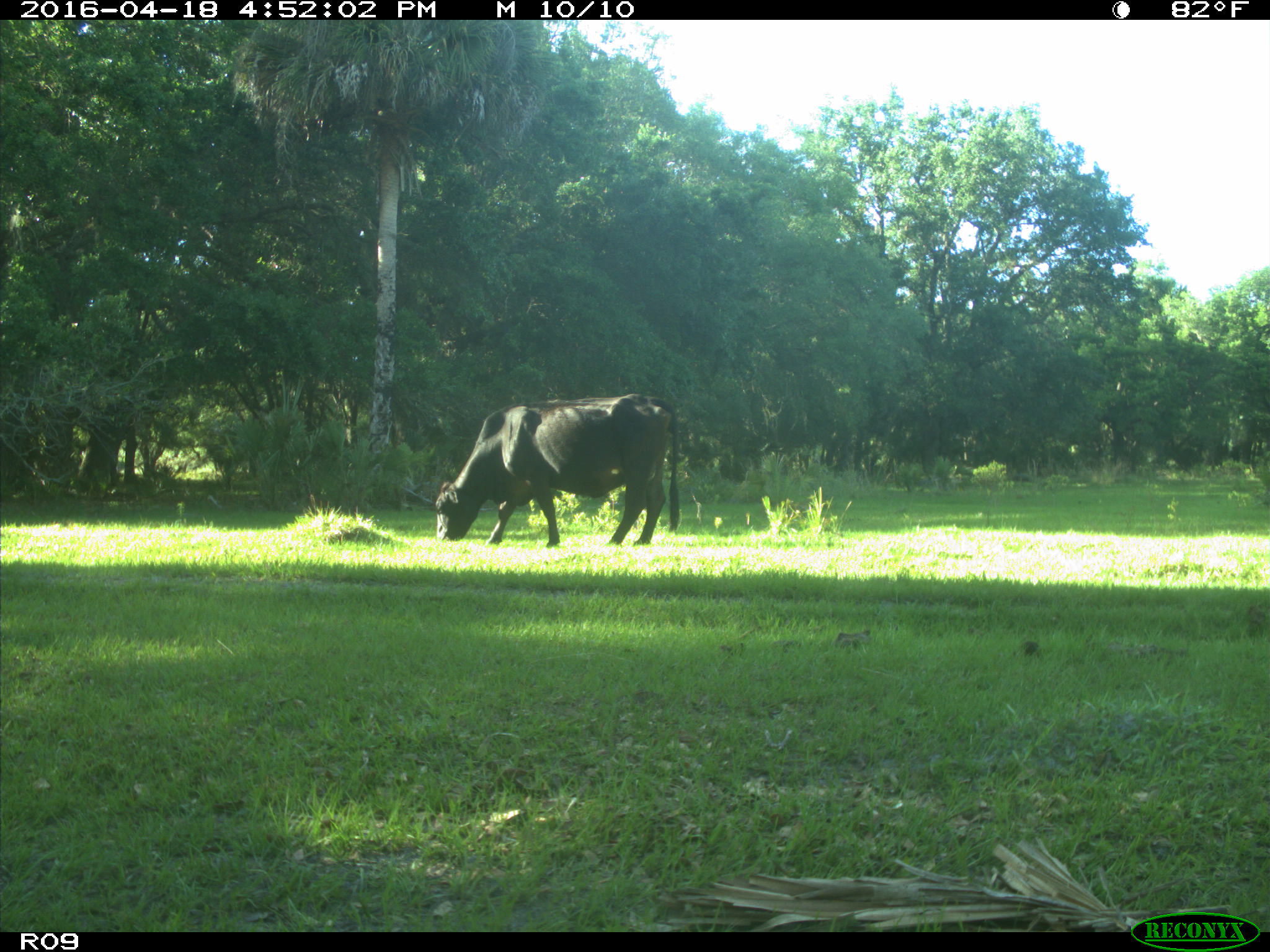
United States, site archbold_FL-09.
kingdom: Animalia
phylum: Chordata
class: Mammalia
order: Artiodactyla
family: Bovidae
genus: Bos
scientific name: Bos taurus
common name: domestic cow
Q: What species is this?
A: Bos taurus (domestic cow).